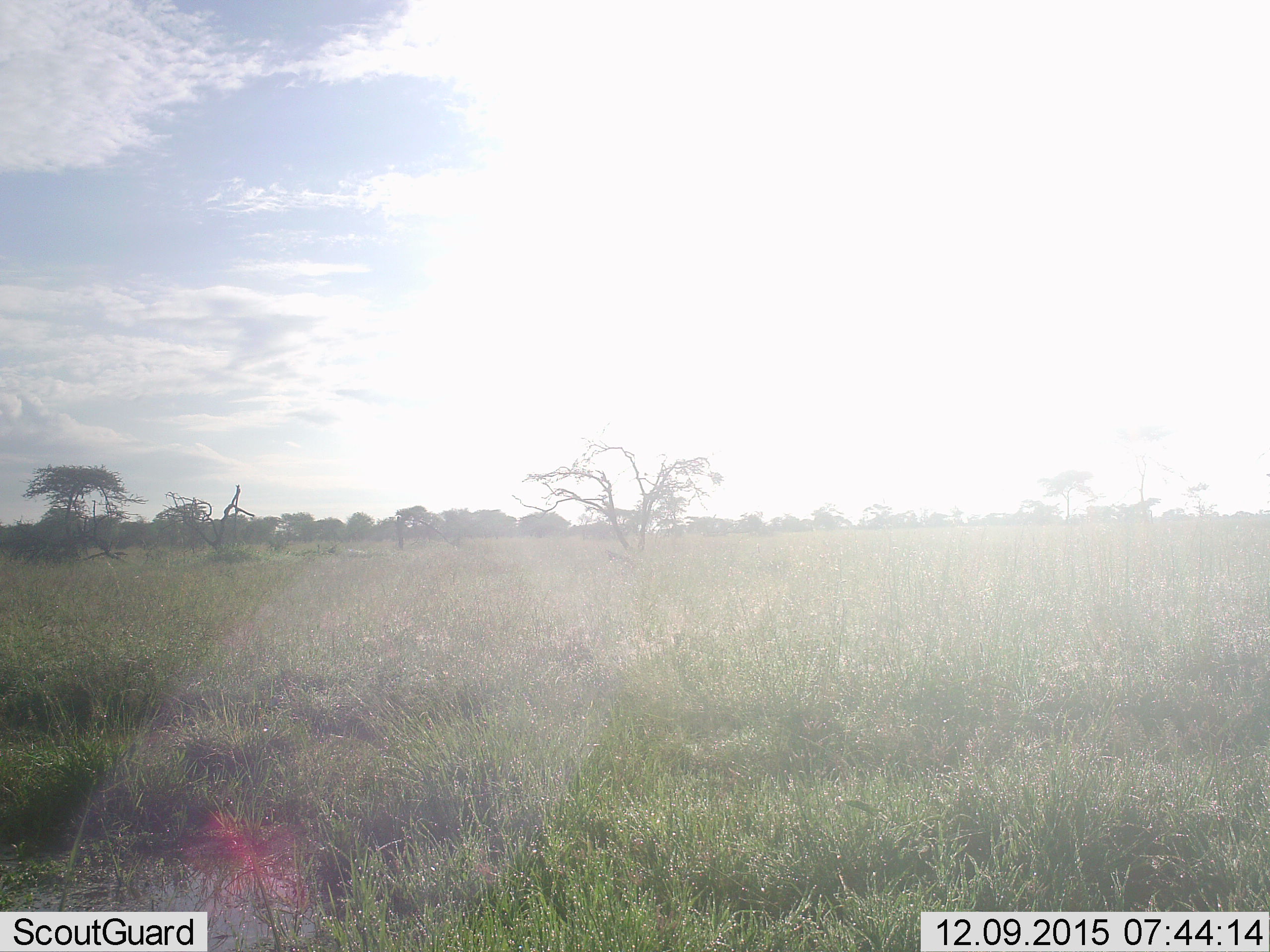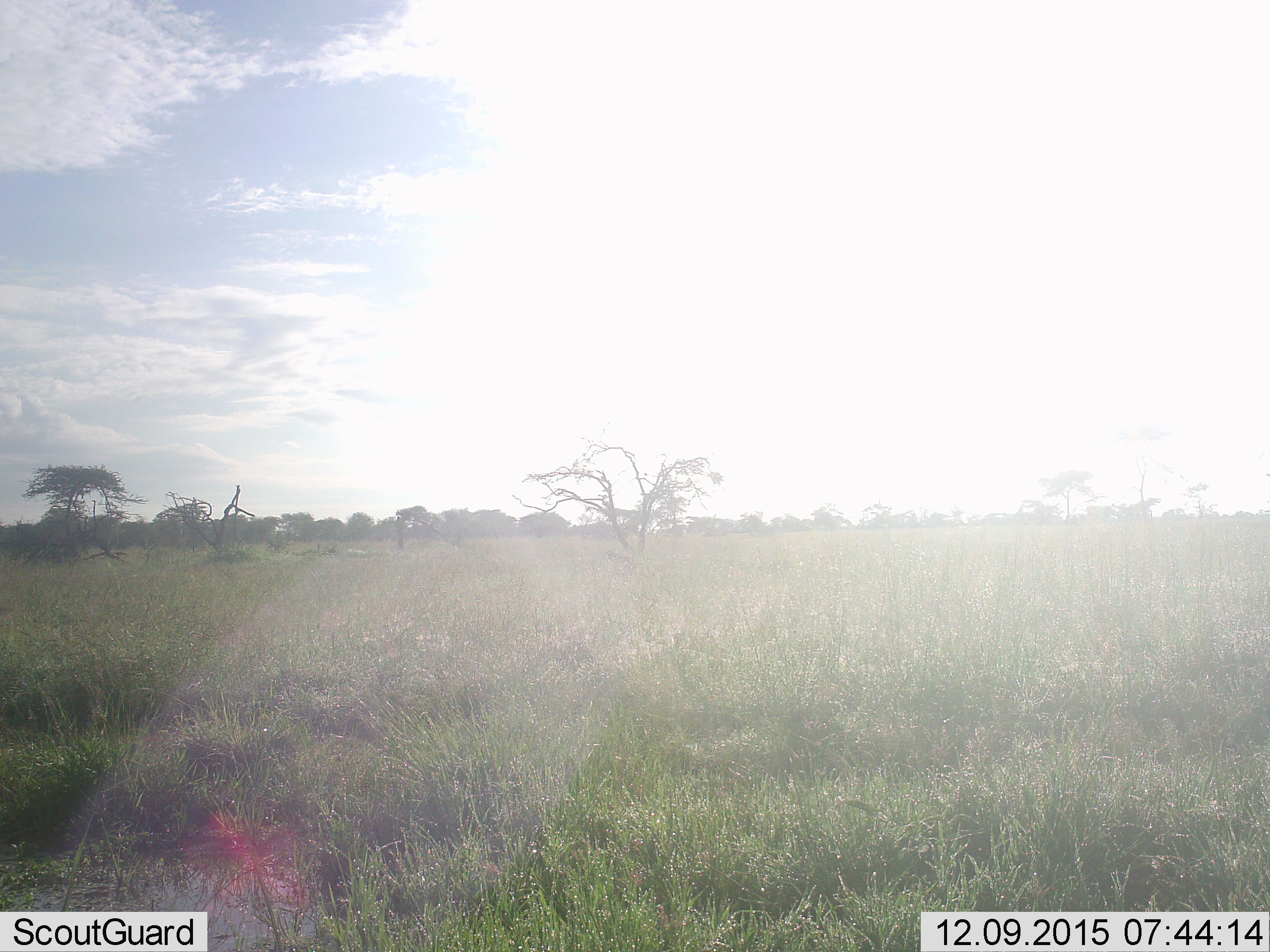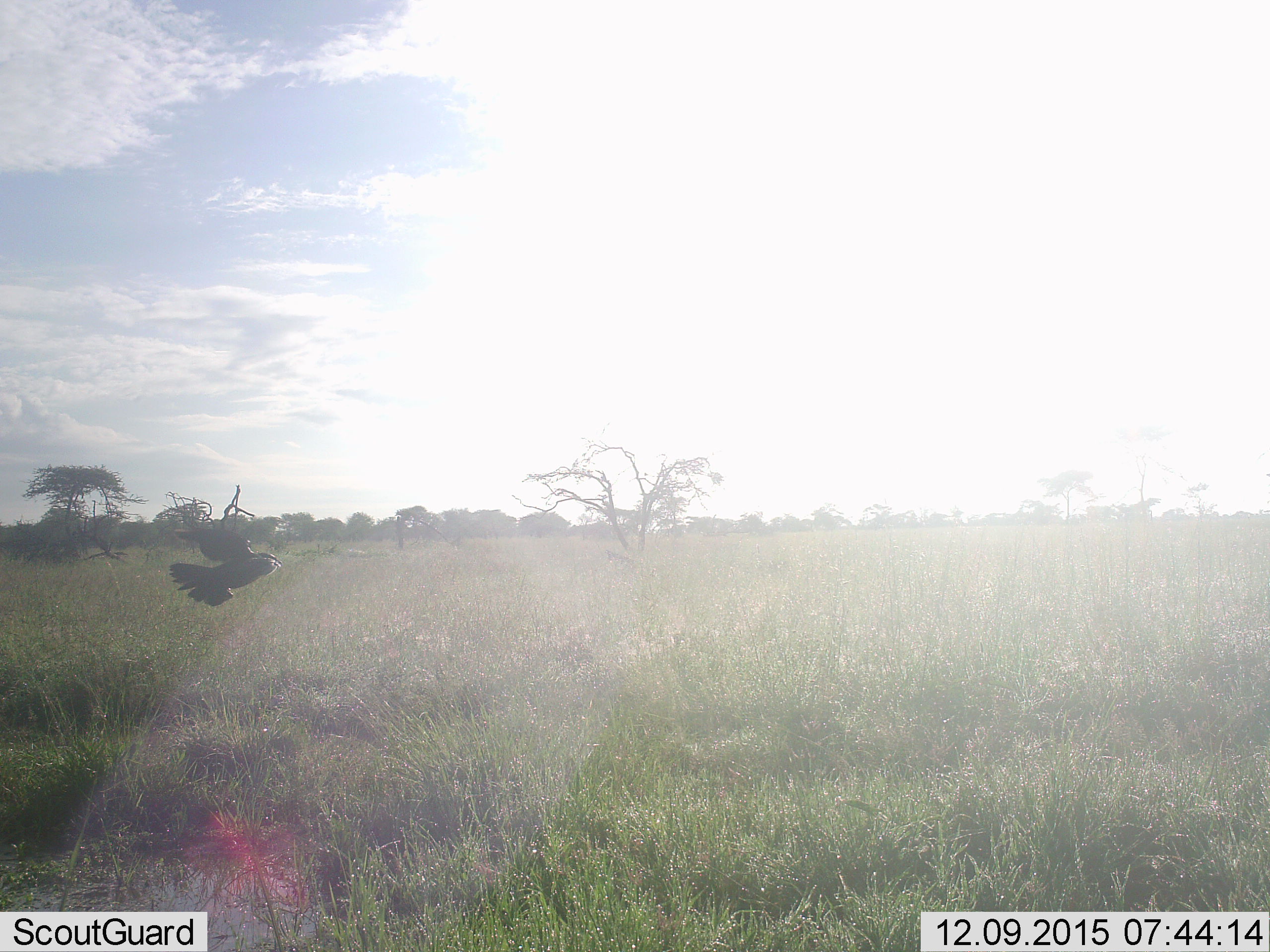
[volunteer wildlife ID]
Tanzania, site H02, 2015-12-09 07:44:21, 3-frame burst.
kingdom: Animalia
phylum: Chordata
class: Aves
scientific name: Aves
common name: bird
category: otherbird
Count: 1.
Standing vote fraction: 0%.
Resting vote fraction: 0%.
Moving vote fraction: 100%.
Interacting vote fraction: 0%.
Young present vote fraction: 0%.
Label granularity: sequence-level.